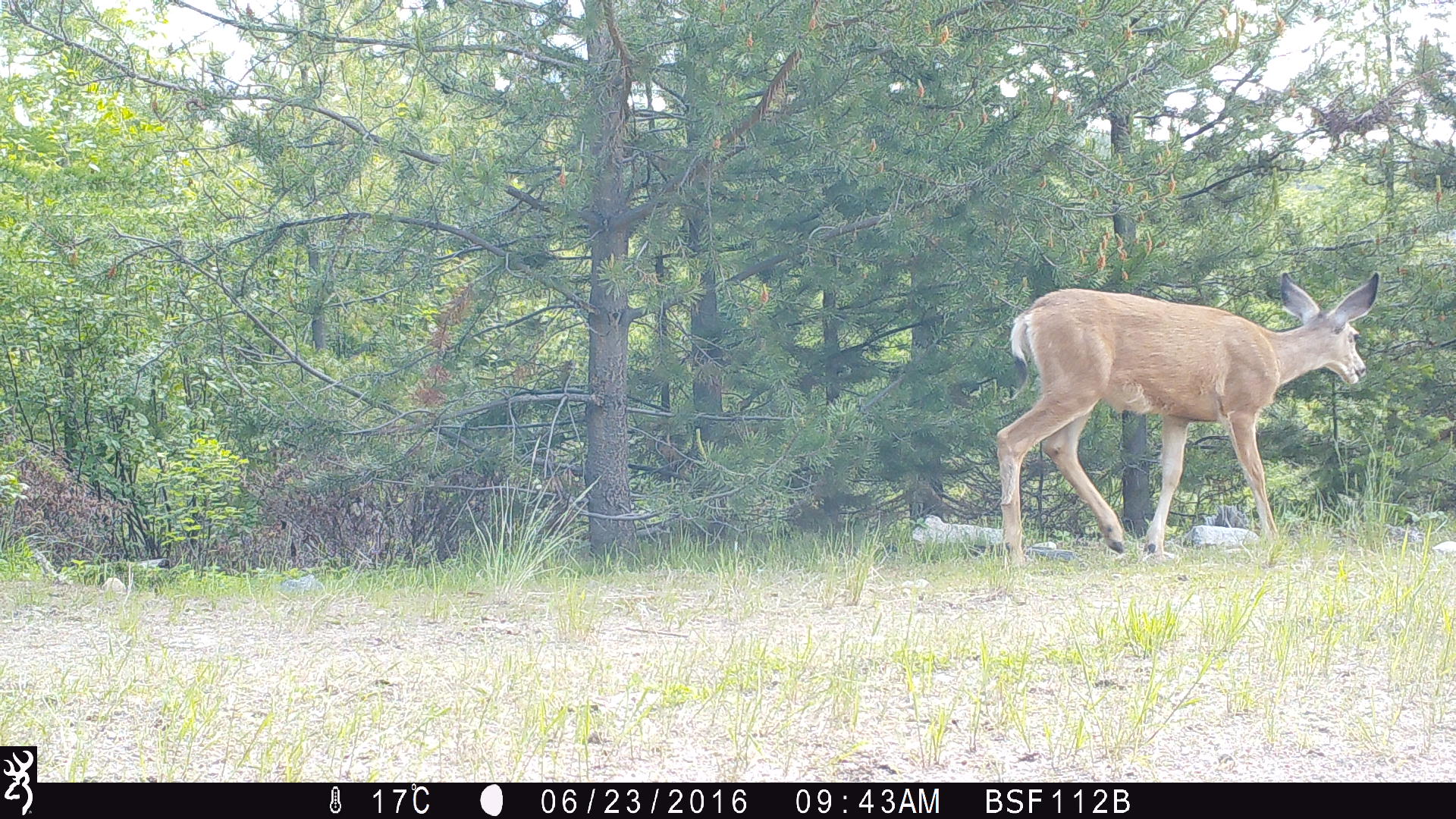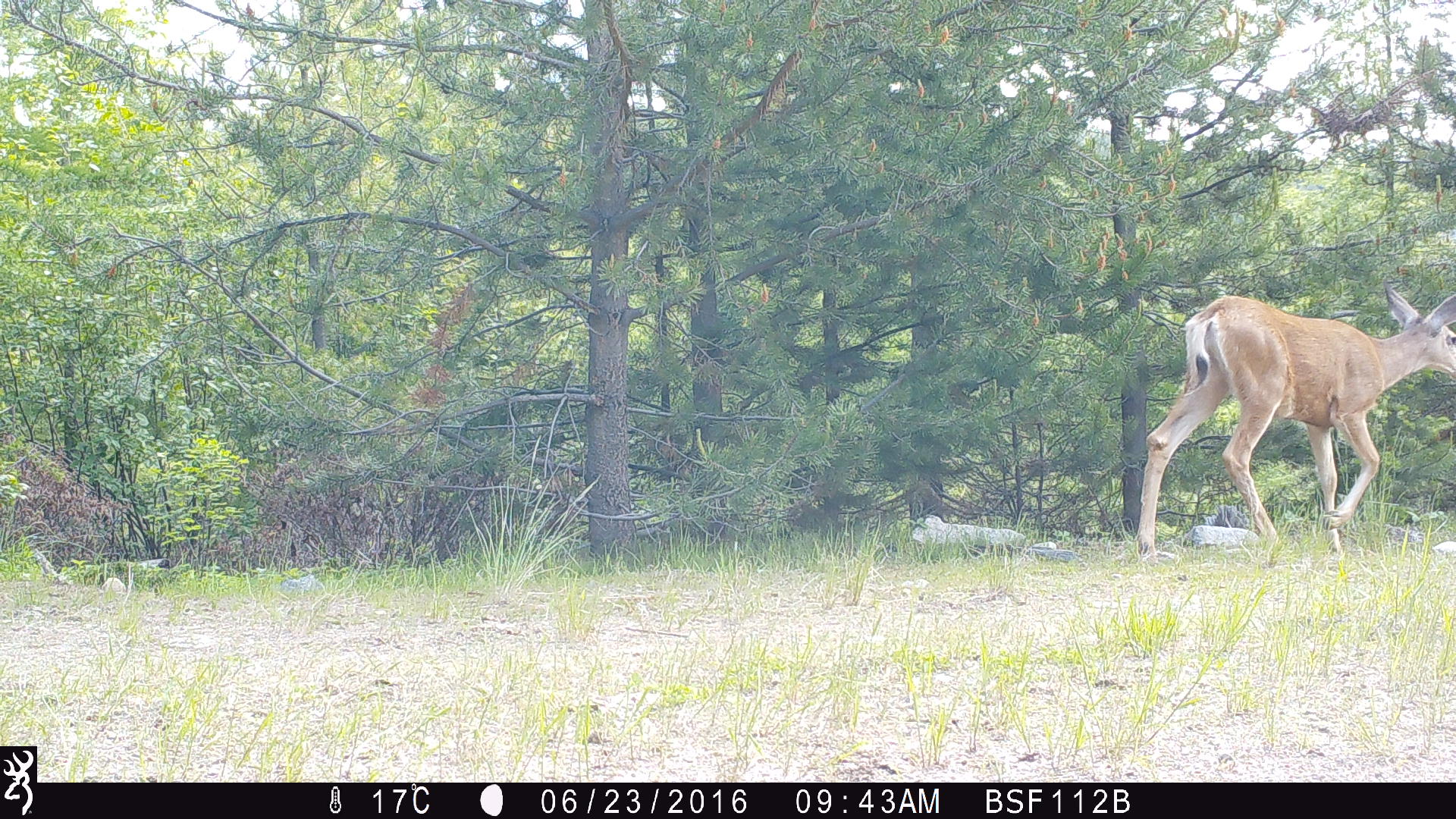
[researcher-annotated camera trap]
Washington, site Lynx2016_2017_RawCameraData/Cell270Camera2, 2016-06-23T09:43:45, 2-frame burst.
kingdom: Animalia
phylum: Chordata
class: Mammalia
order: Artiodactyla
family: Cervidae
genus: Odocoileus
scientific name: Odocoileus hemionus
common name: mule deer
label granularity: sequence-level